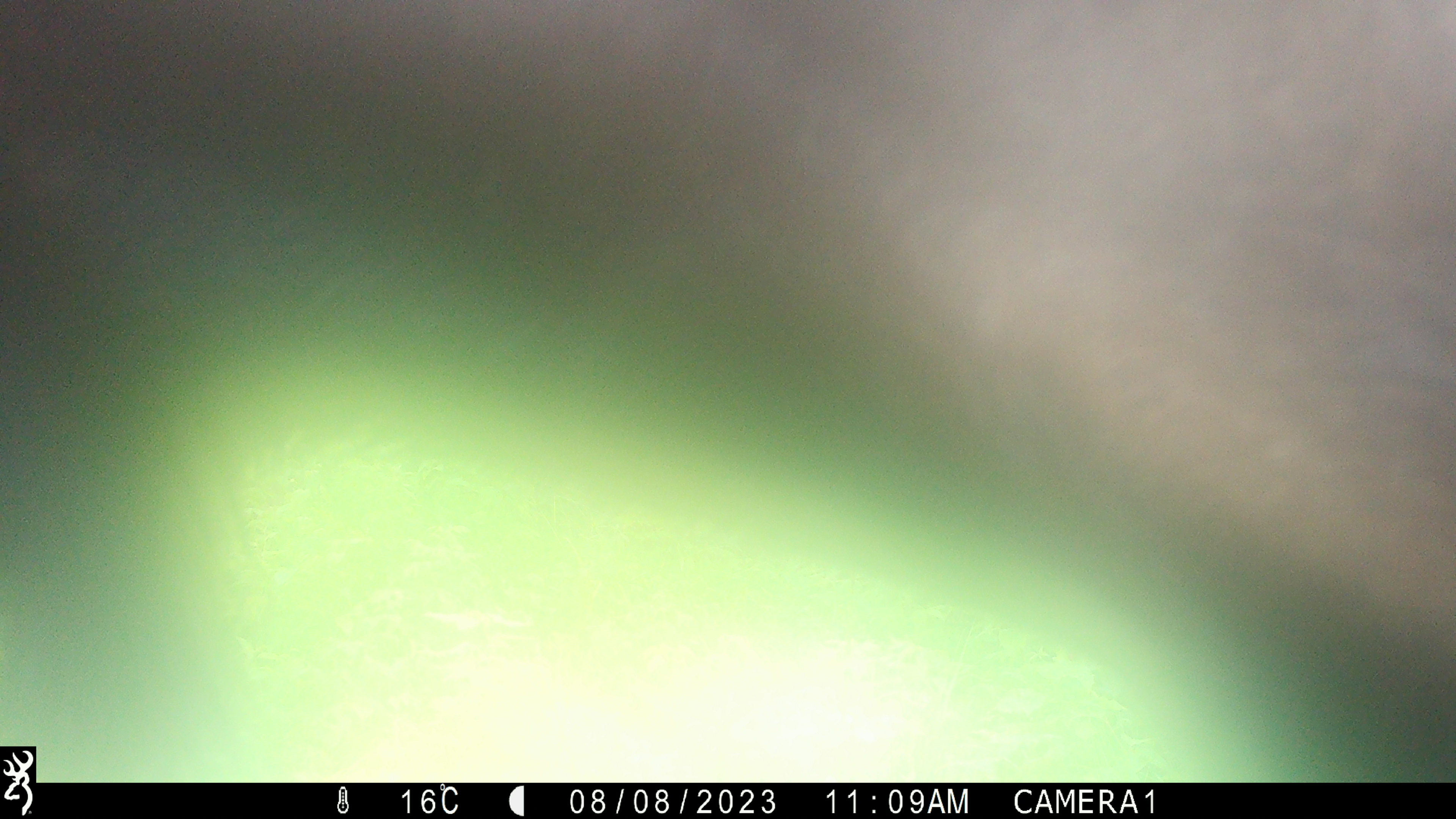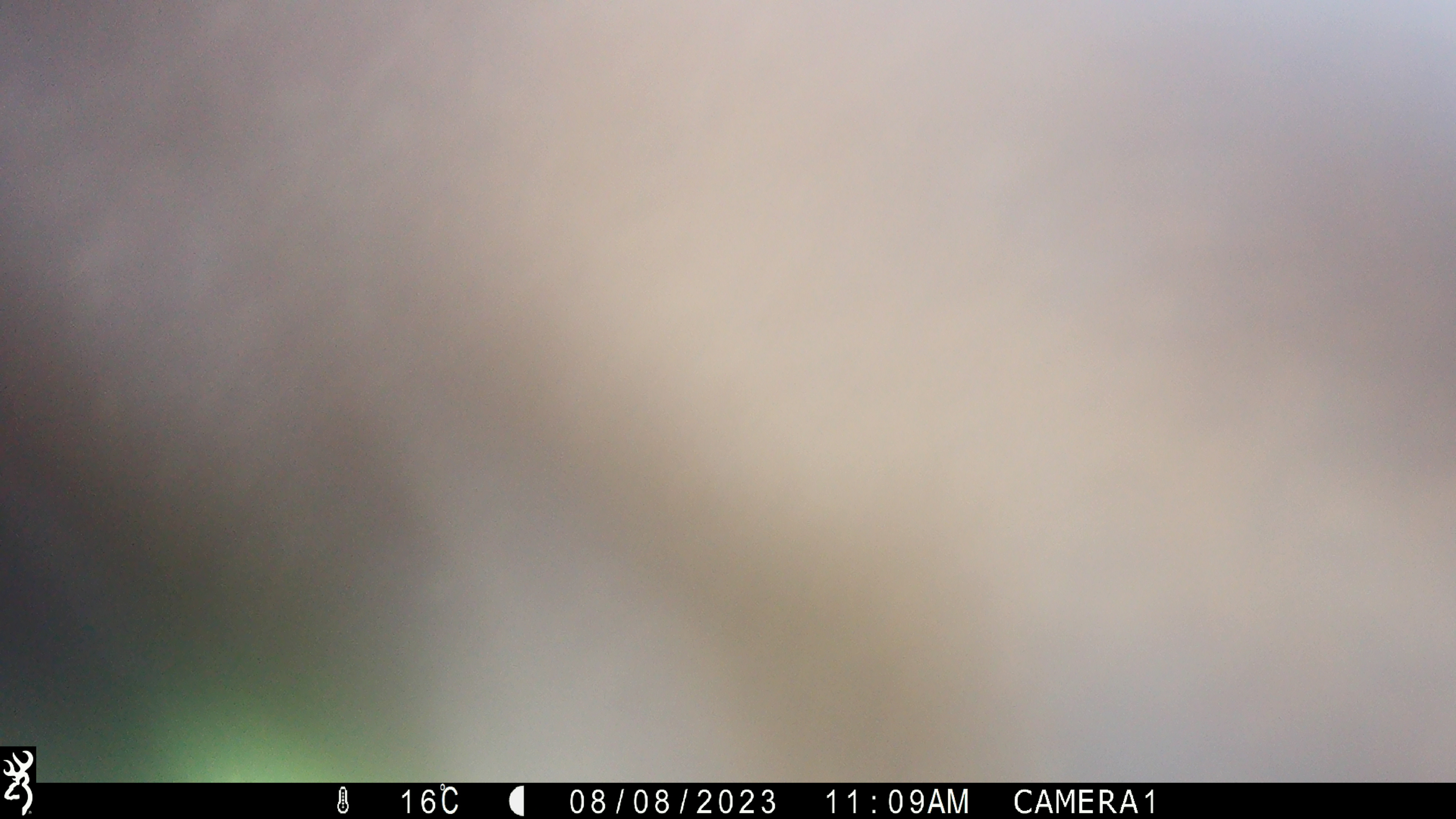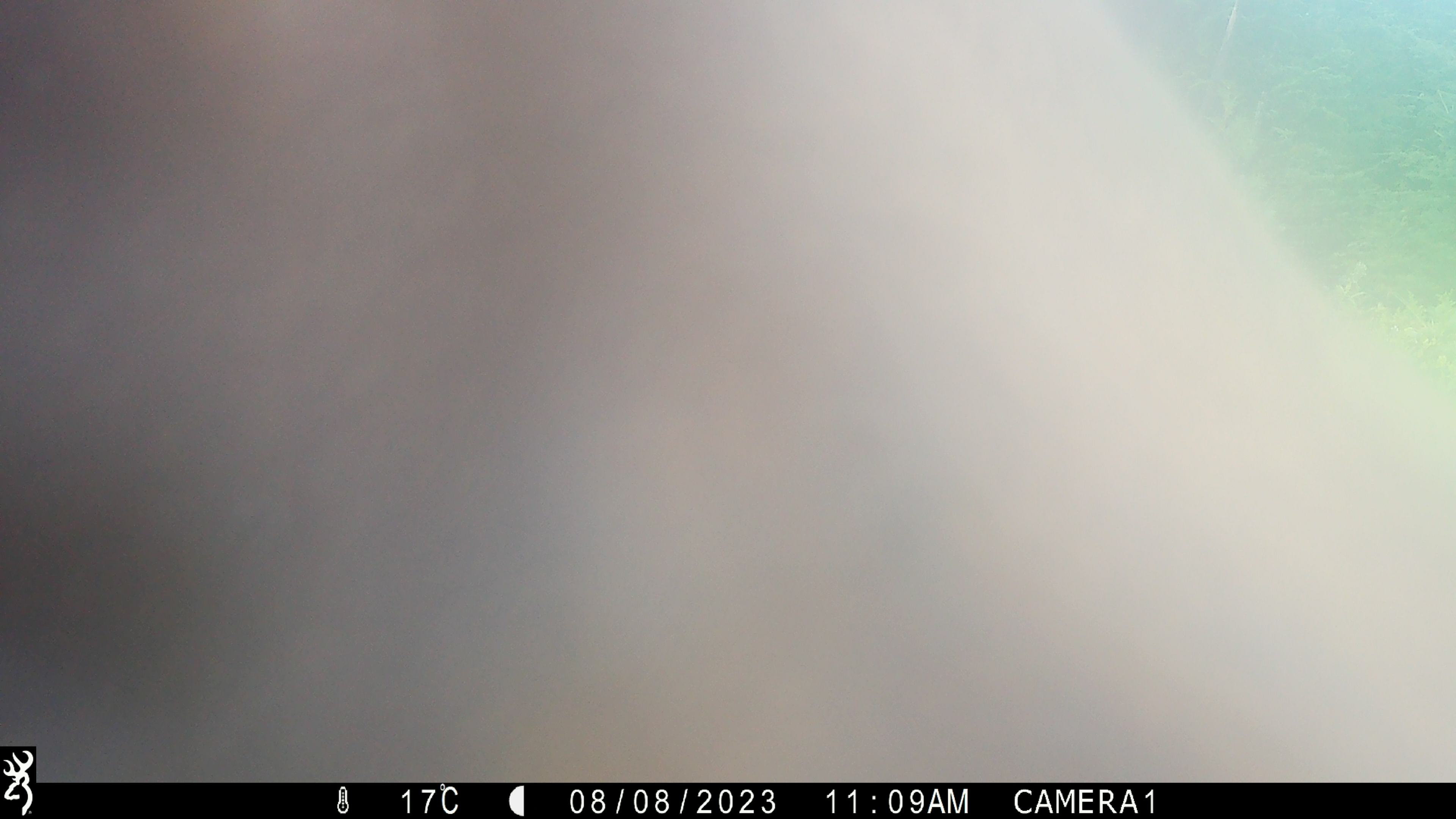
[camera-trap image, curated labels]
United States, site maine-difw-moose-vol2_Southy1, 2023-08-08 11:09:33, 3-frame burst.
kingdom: Animalia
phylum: Chordata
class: Mammalia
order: Artiodactyla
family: Cervidae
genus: Alces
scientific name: Alces alces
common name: moose